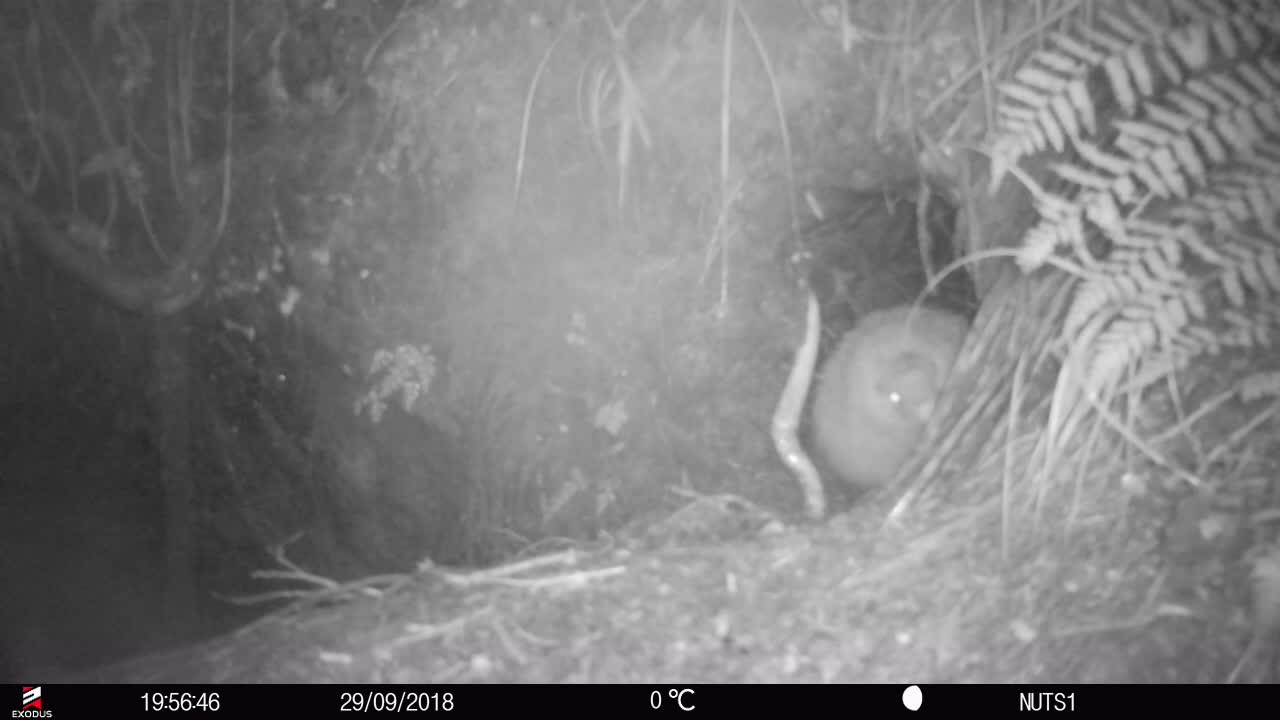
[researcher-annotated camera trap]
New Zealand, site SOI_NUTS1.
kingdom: Animalia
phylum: Chordata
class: Aves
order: Apterygiformes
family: Apterygidae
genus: Apteryx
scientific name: Apteryx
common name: kiwi